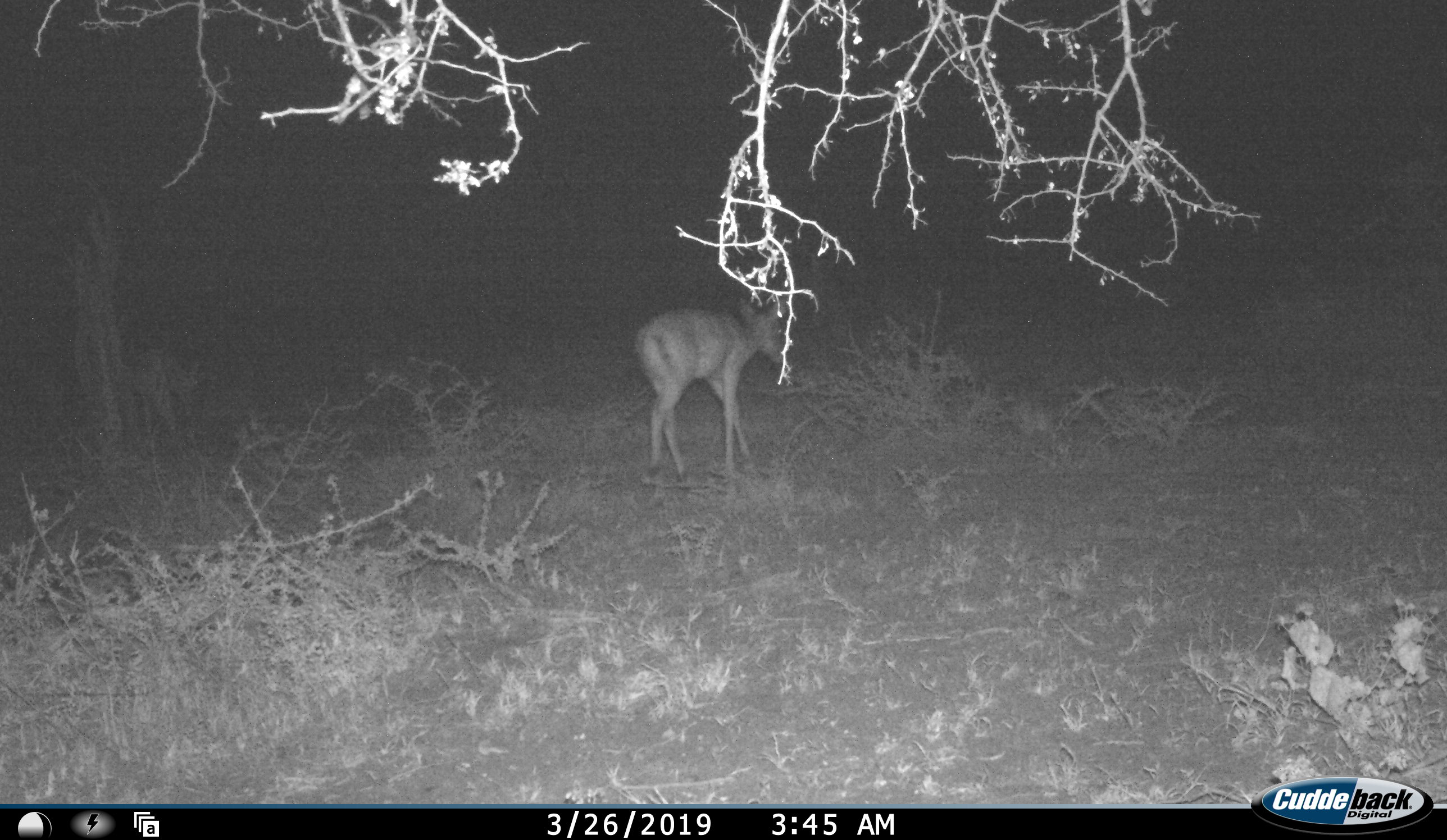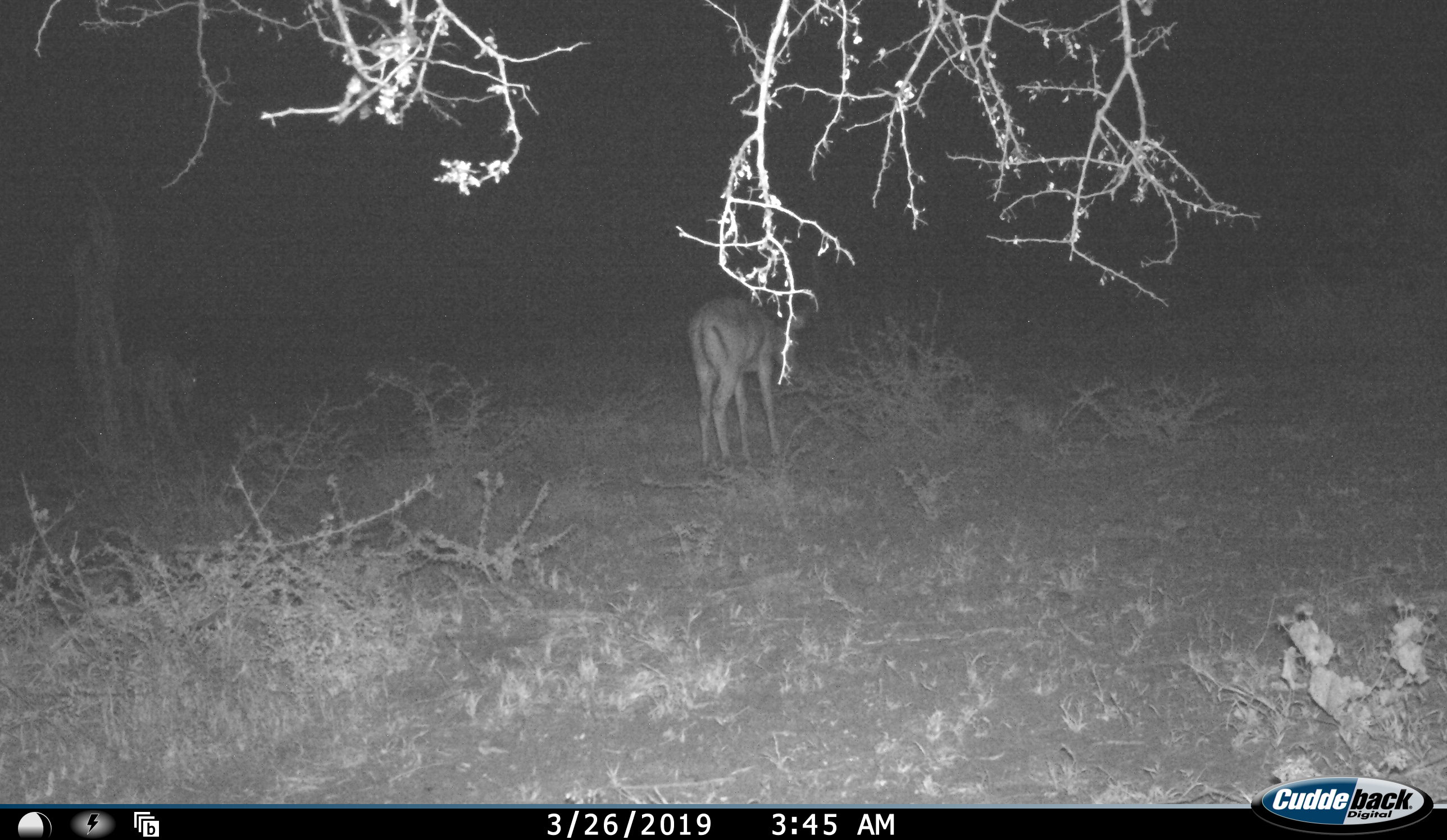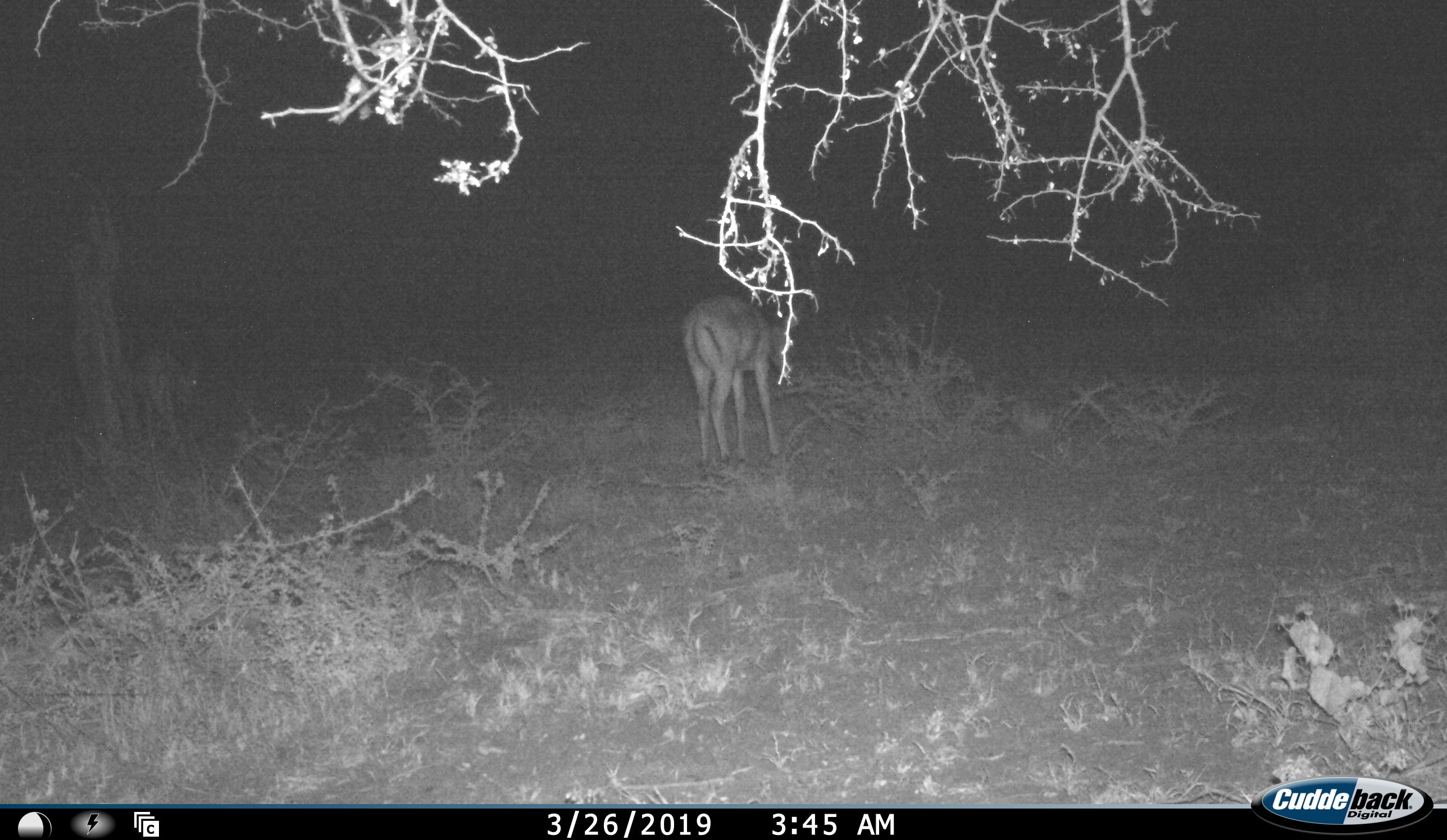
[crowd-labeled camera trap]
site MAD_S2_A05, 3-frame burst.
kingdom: Animalia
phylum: Chordata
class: Mammalia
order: Artiodactyla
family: Bovidae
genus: Aepyceros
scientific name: Aepyceros melampus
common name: impala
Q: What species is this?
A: Impala (Aepyceros melampus).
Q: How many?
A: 2.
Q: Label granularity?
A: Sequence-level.